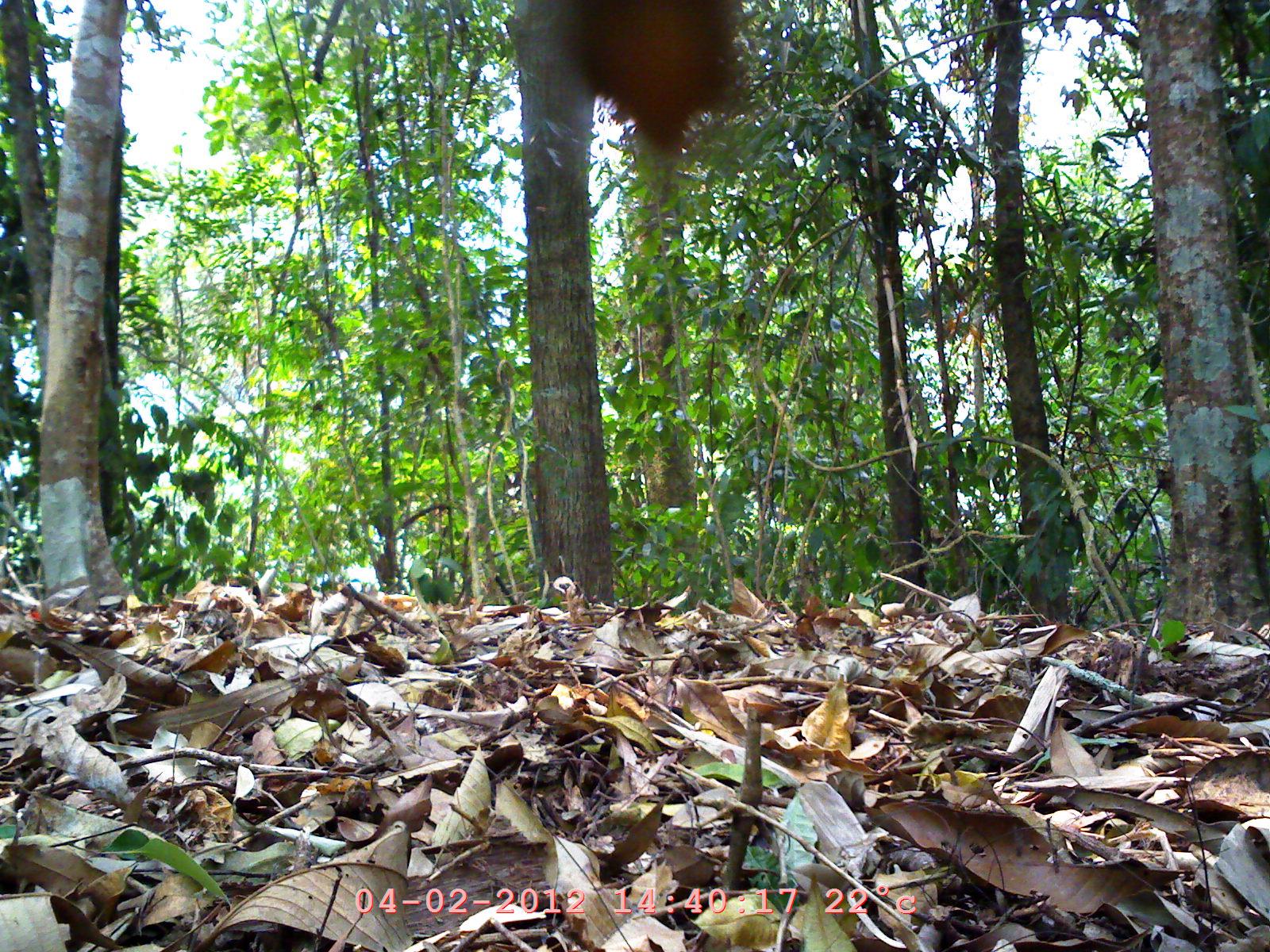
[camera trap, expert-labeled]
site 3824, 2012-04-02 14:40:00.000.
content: unidentified animal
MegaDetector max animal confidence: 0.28